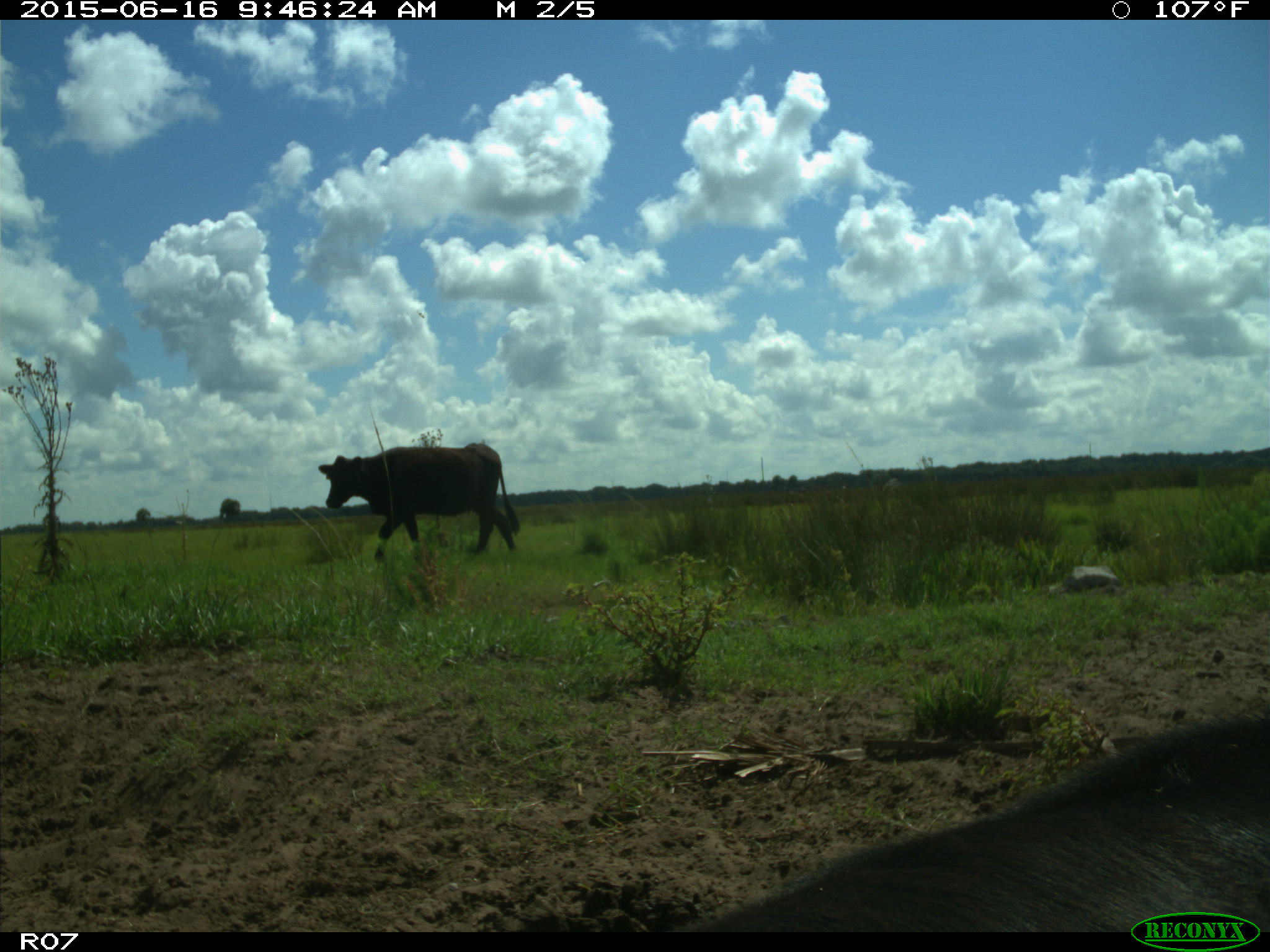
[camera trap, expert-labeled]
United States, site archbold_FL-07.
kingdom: Animalia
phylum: Chordata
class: Mammalia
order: Artiodactyla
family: Bovidae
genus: Bos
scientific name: Bos taurus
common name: domestic cow